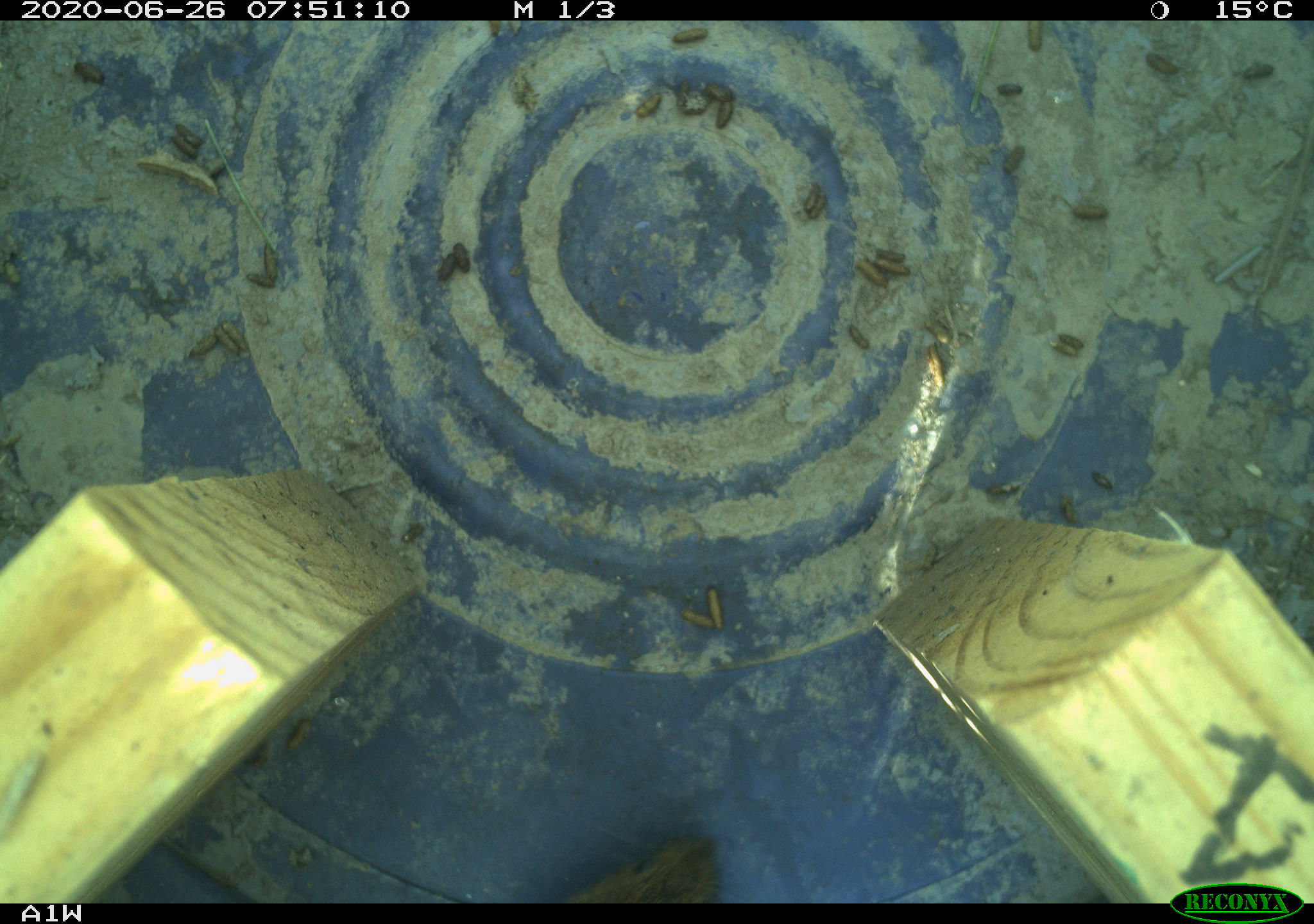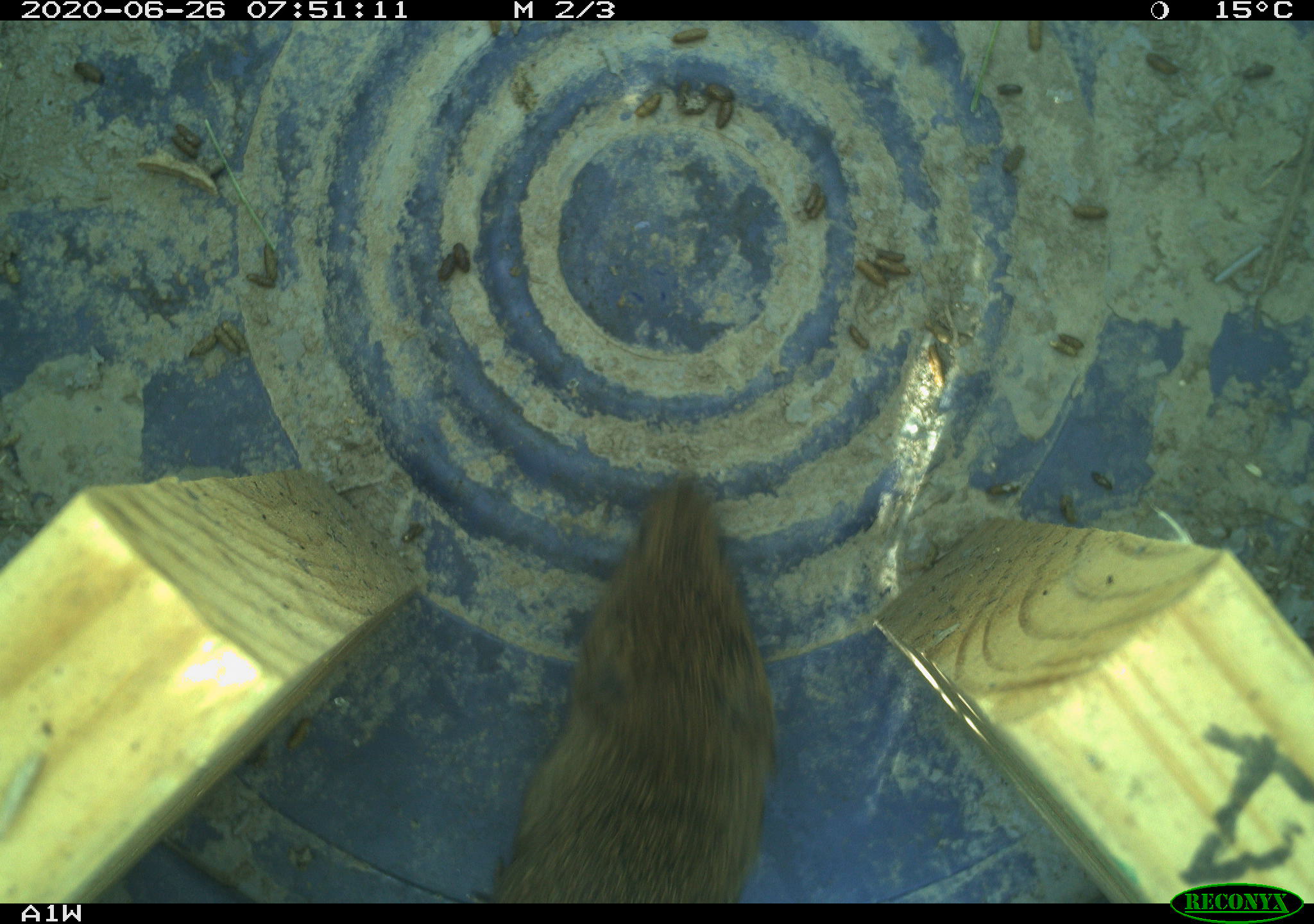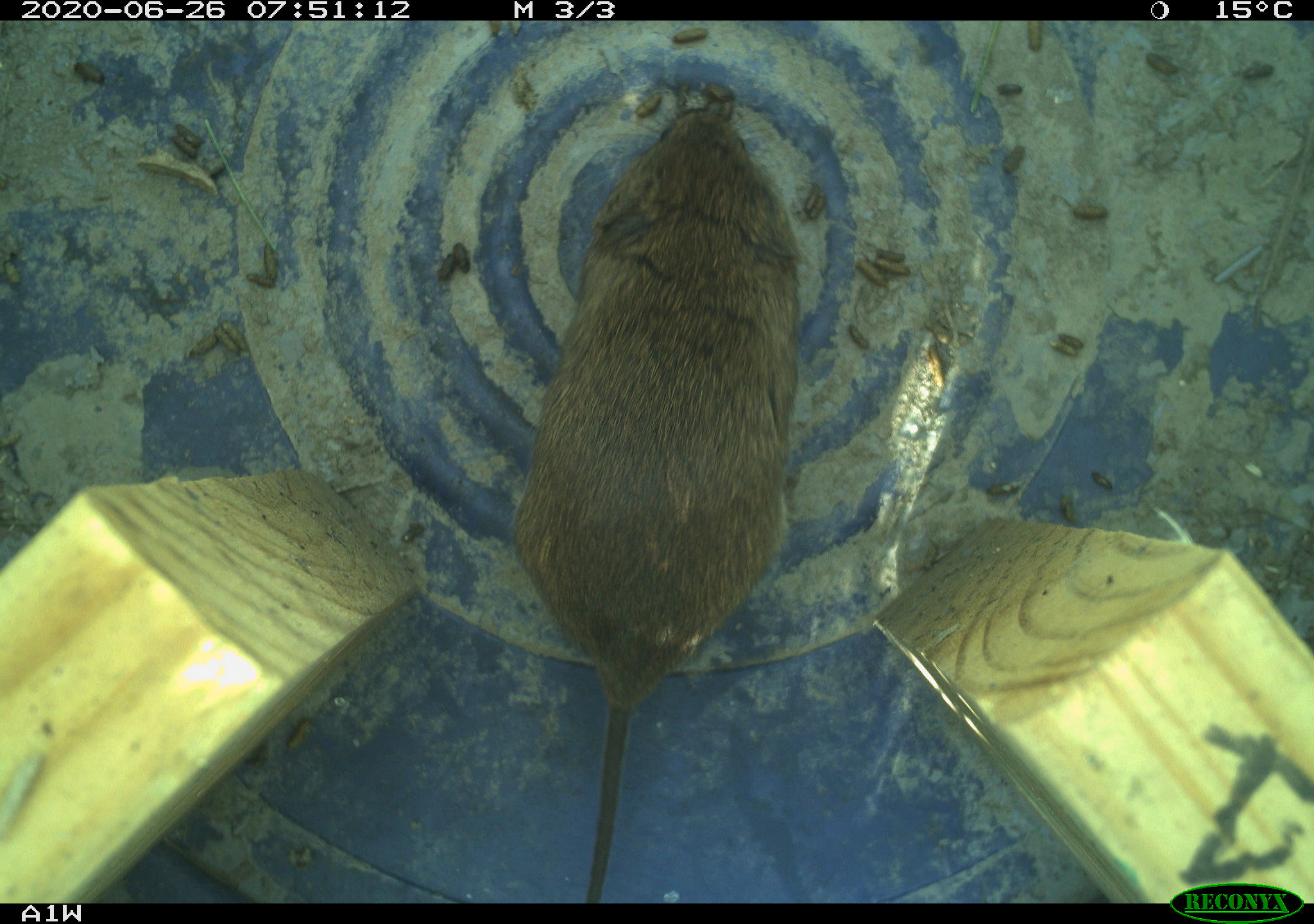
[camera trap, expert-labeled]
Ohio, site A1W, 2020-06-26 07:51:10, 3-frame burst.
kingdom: Animalia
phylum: Chordata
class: Mammalia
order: Rodentia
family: Cricetidae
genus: Microtus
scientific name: Microtus pennsylvanicus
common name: meadow vole